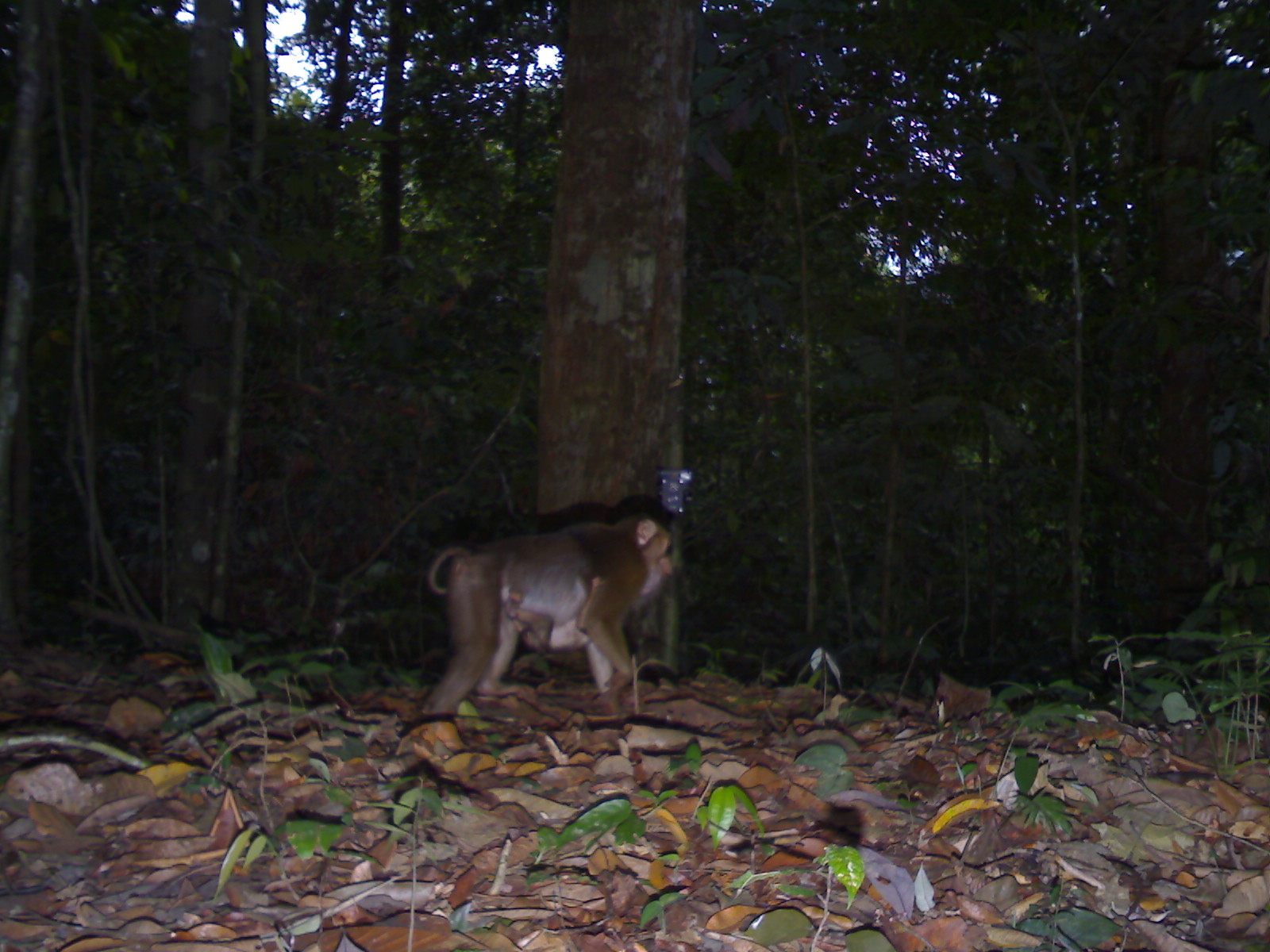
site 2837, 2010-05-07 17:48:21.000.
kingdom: Animalia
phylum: Chordata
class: Mammalia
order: Primates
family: Cercopithecidae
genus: Macaca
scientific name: Macaca nemestrina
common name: southern pig-tailed macaque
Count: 1.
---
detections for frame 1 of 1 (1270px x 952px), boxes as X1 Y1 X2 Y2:
macaca nemestrina: 419 509 675 720